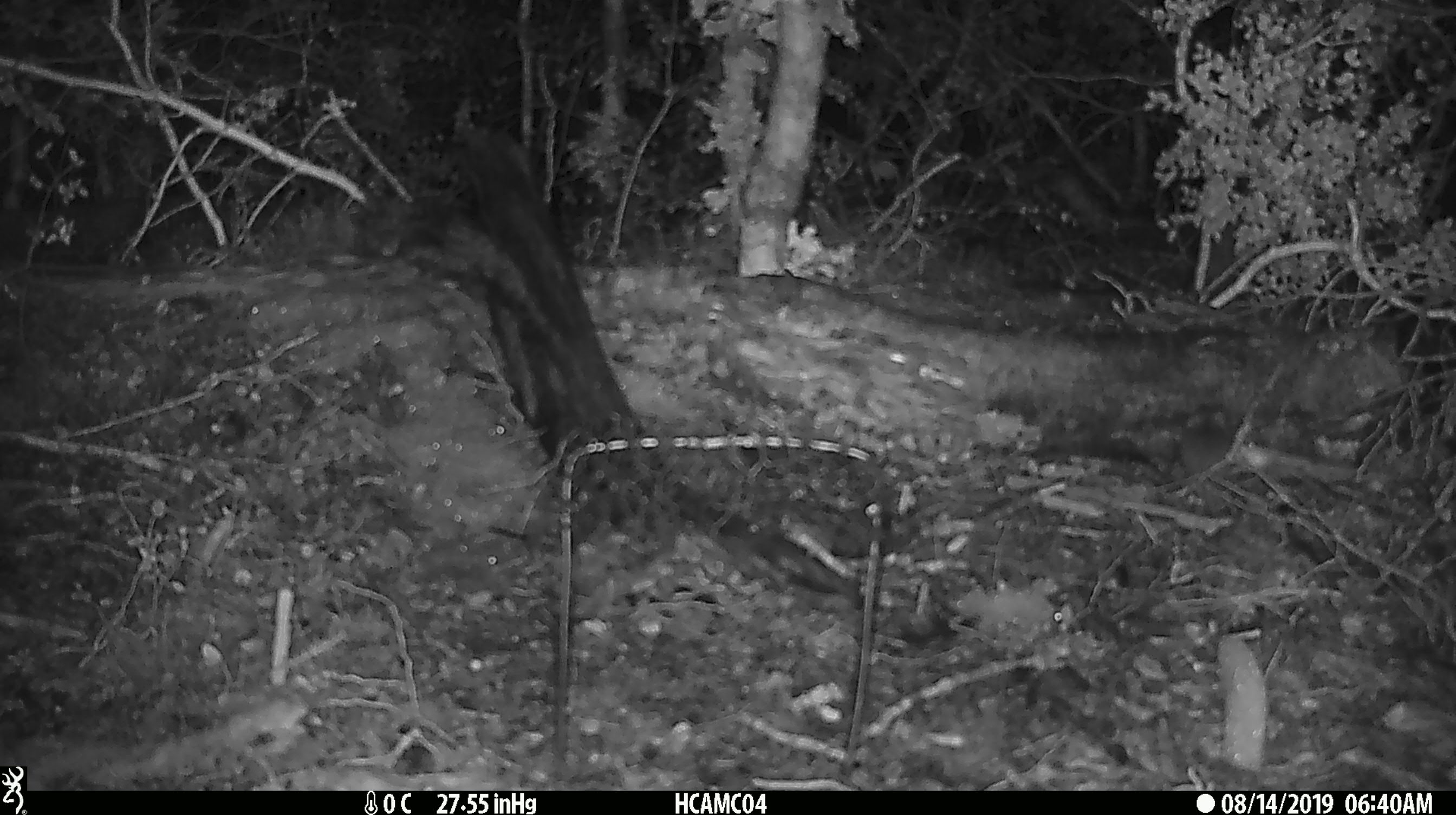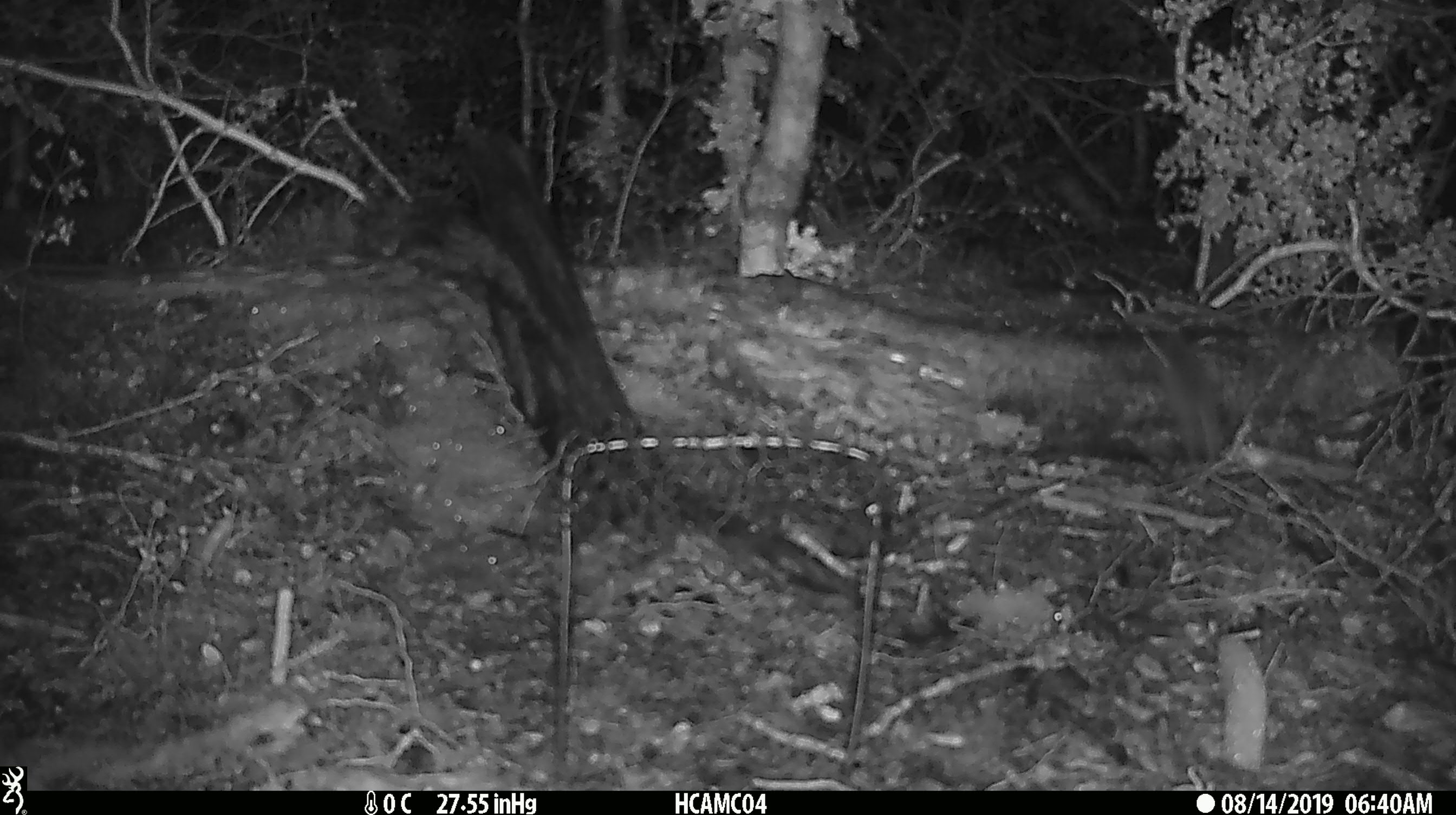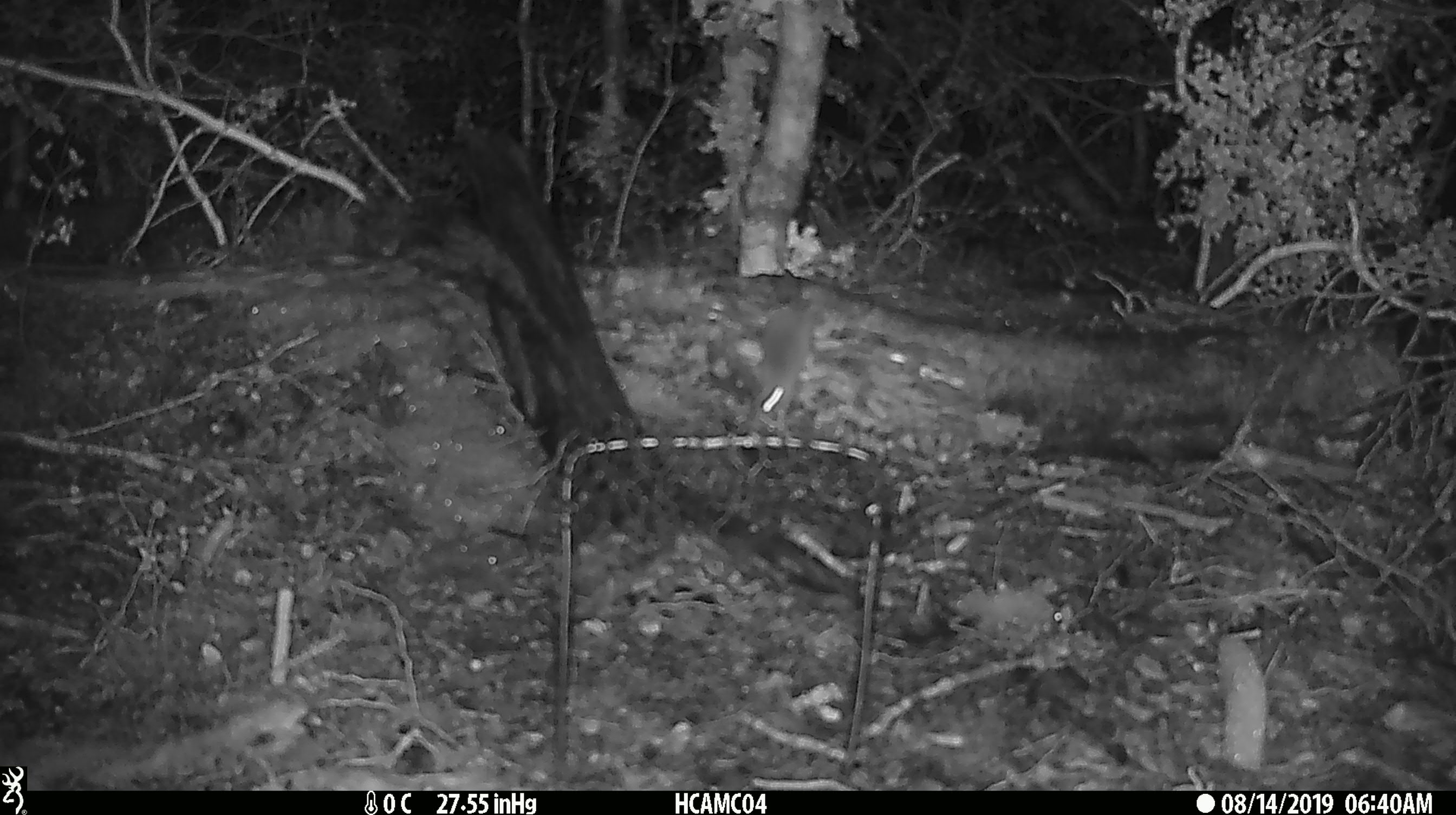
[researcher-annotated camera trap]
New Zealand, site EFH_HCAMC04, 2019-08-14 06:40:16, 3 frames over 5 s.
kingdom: Animalia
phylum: Chordata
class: Mammalia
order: Rodentia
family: Muridae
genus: Mus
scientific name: Mus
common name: mouse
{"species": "mouse (Mus)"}